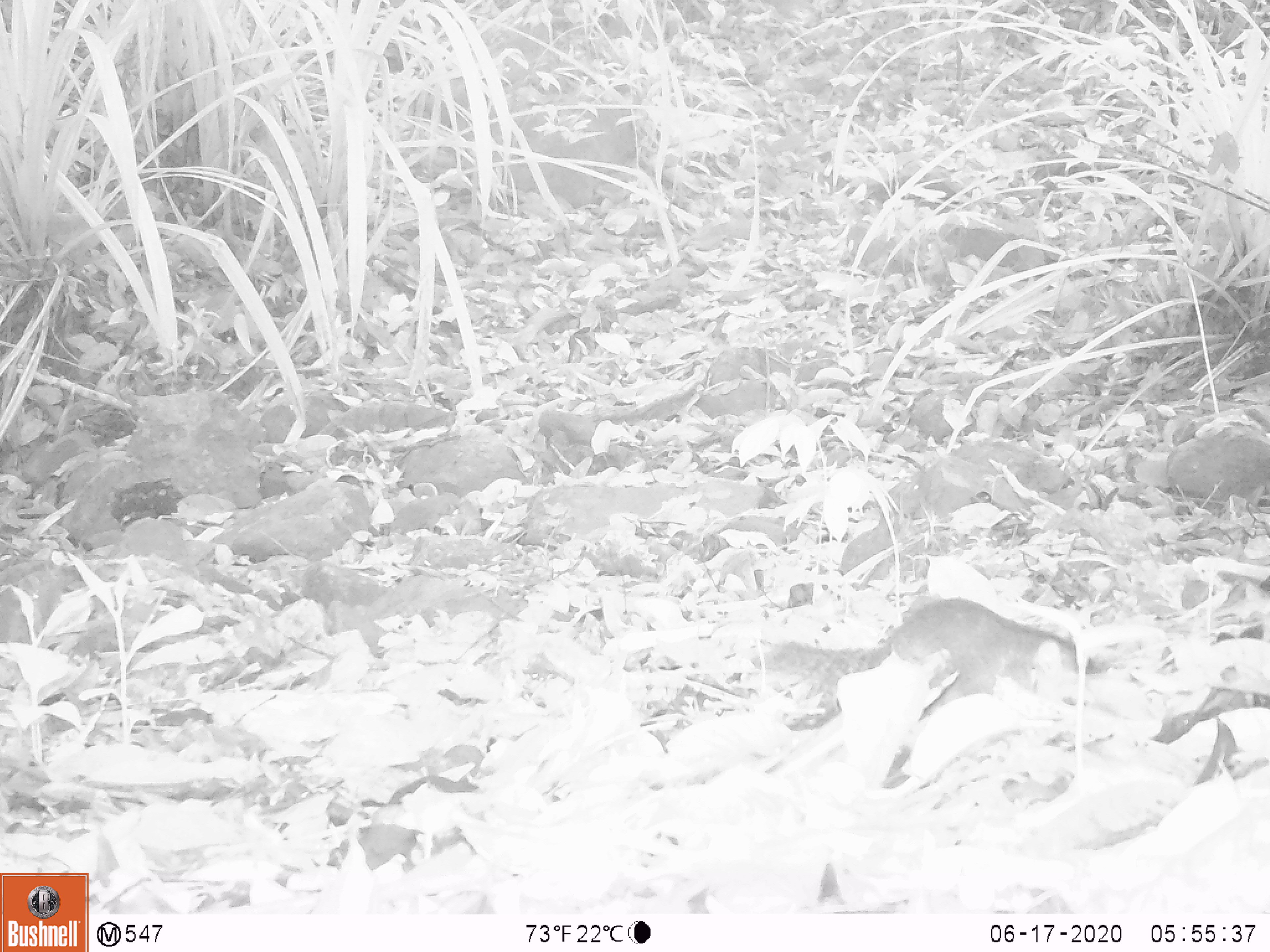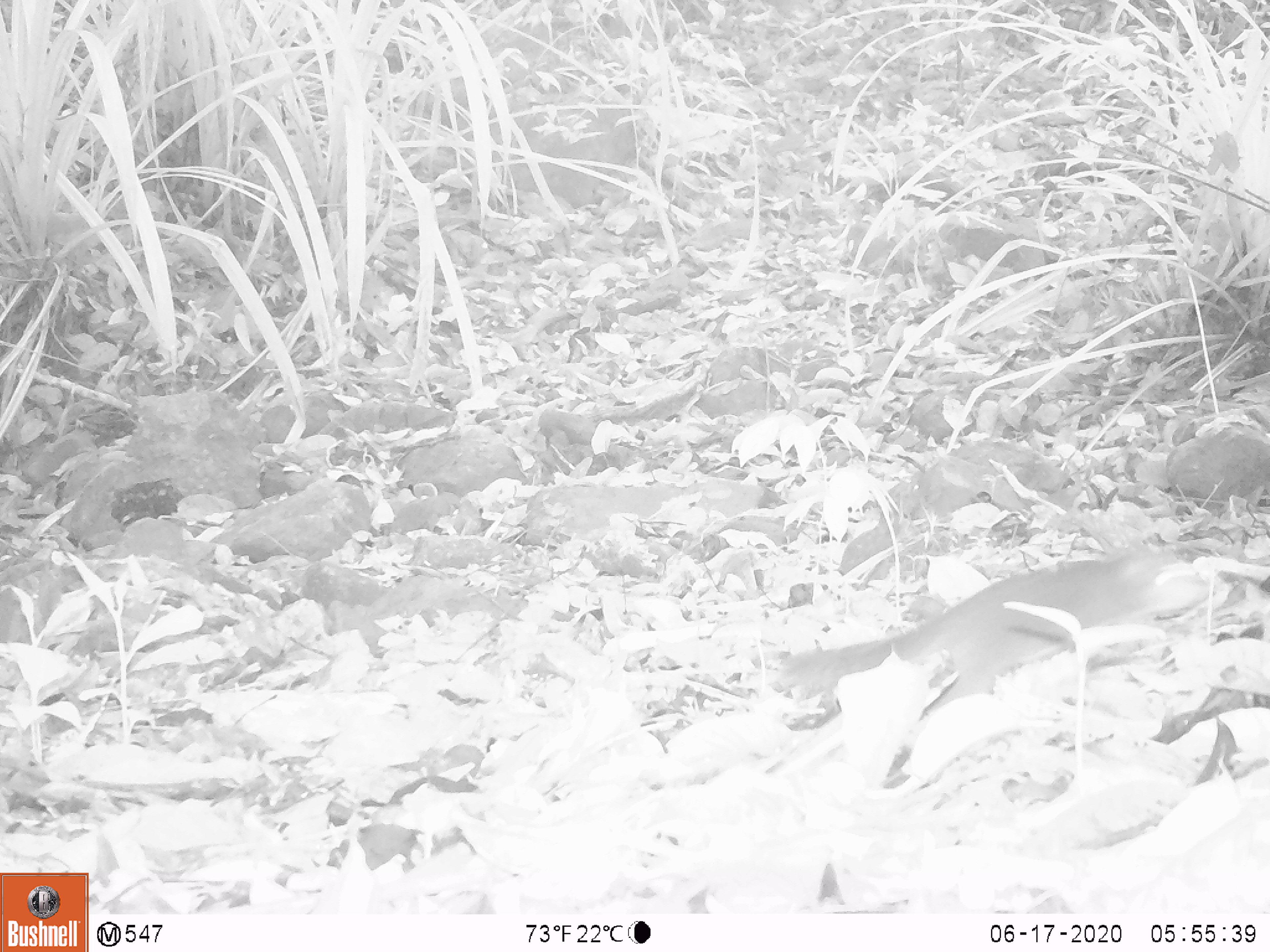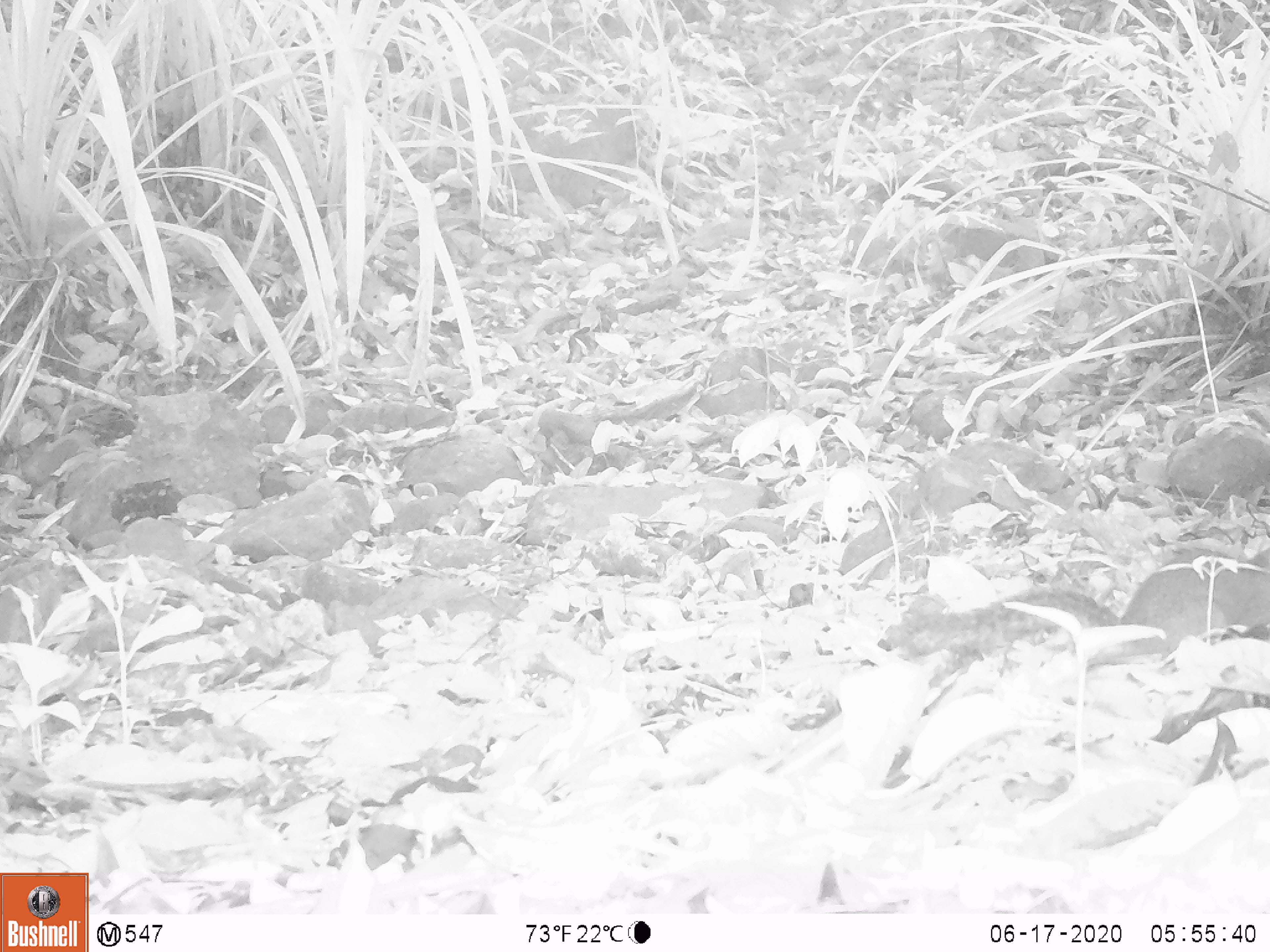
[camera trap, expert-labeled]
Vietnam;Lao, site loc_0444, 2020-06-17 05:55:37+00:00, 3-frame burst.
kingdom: Animalia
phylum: Chordata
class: Mammalia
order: Rodentia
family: Sciuridae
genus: Dremomys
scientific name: Dremomys rufigenis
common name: red-cheeked squirrel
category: red cheeked squirrel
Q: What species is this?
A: Red cheeked squirrel (red-cheeked squirrel) (Dremomys rufigenis).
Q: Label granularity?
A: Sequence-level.